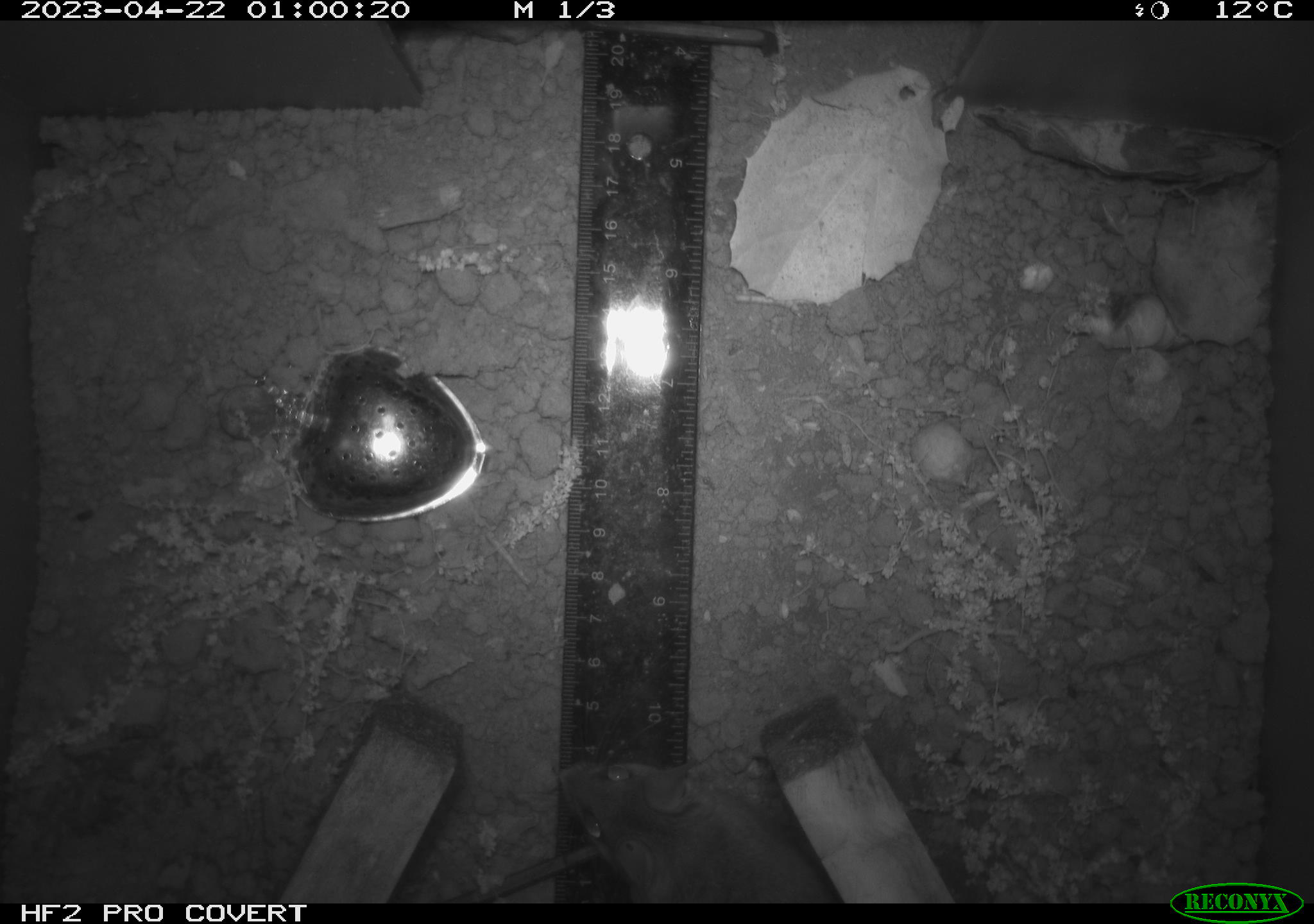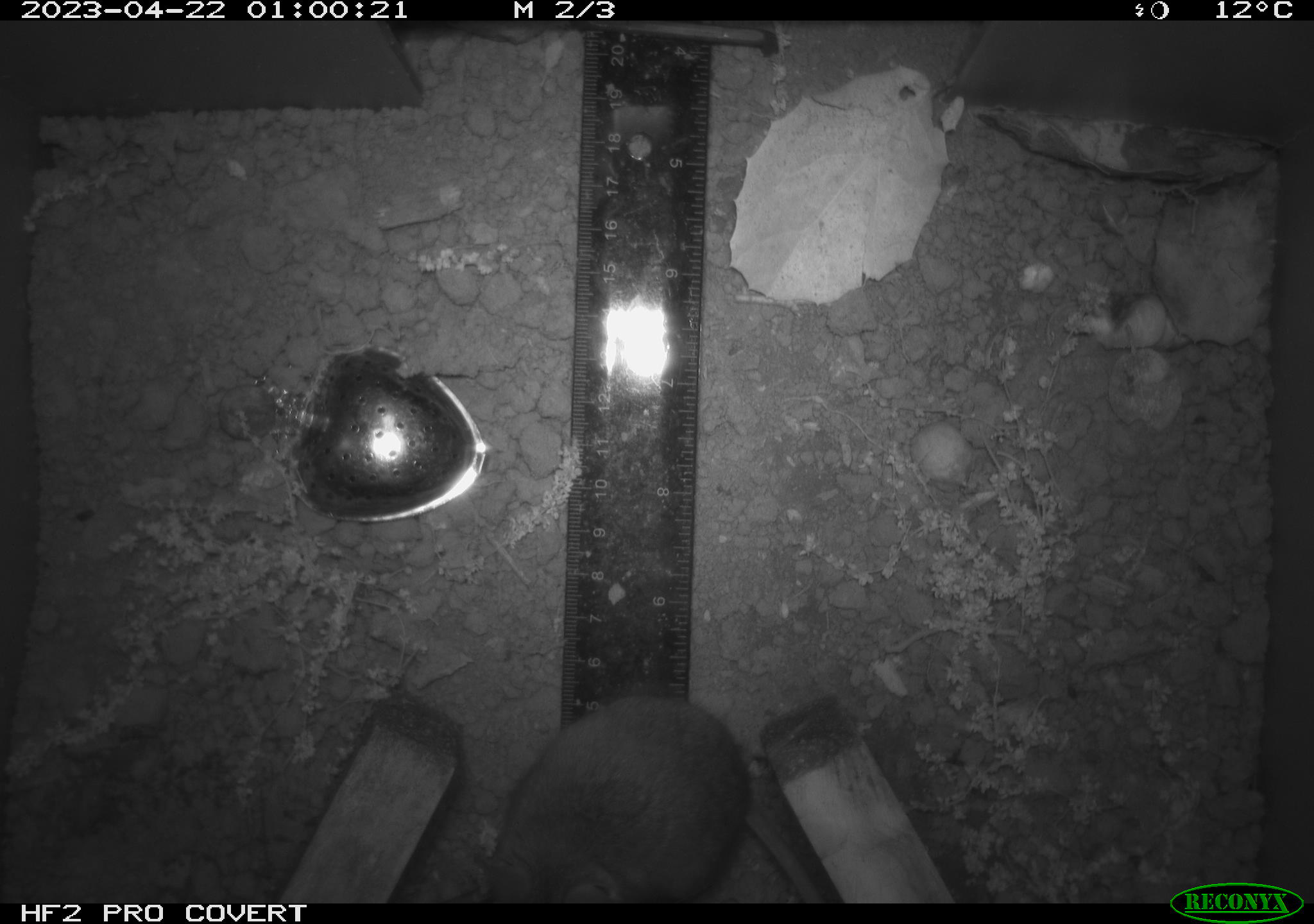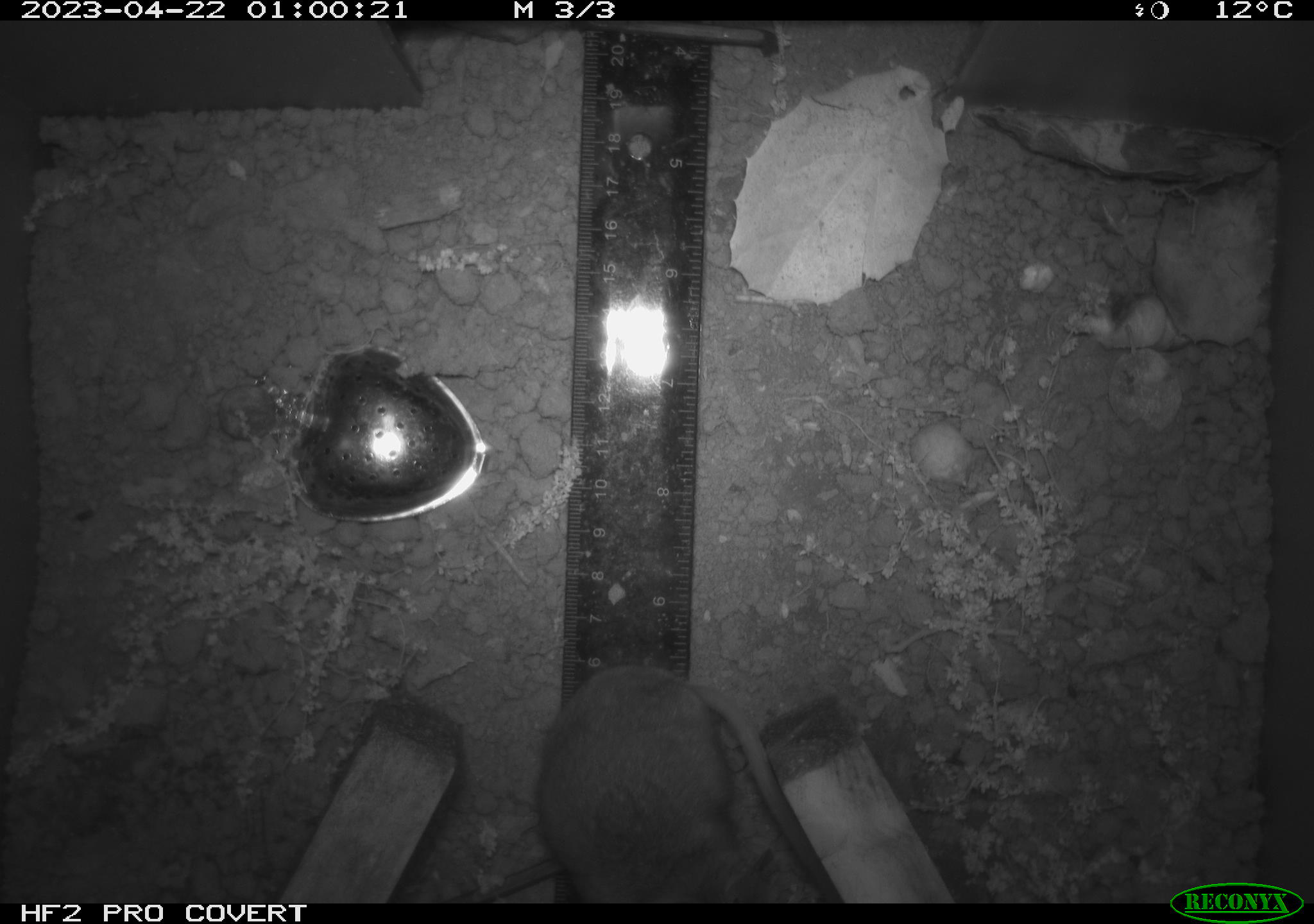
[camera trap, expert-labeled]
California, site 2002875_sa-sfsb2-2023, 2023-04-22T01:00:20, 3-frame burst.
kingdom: Animalia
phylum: Chordata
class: Mammalia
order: Rodentia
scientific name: Rodentia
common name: mouse species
Mouse species (Rodentia).